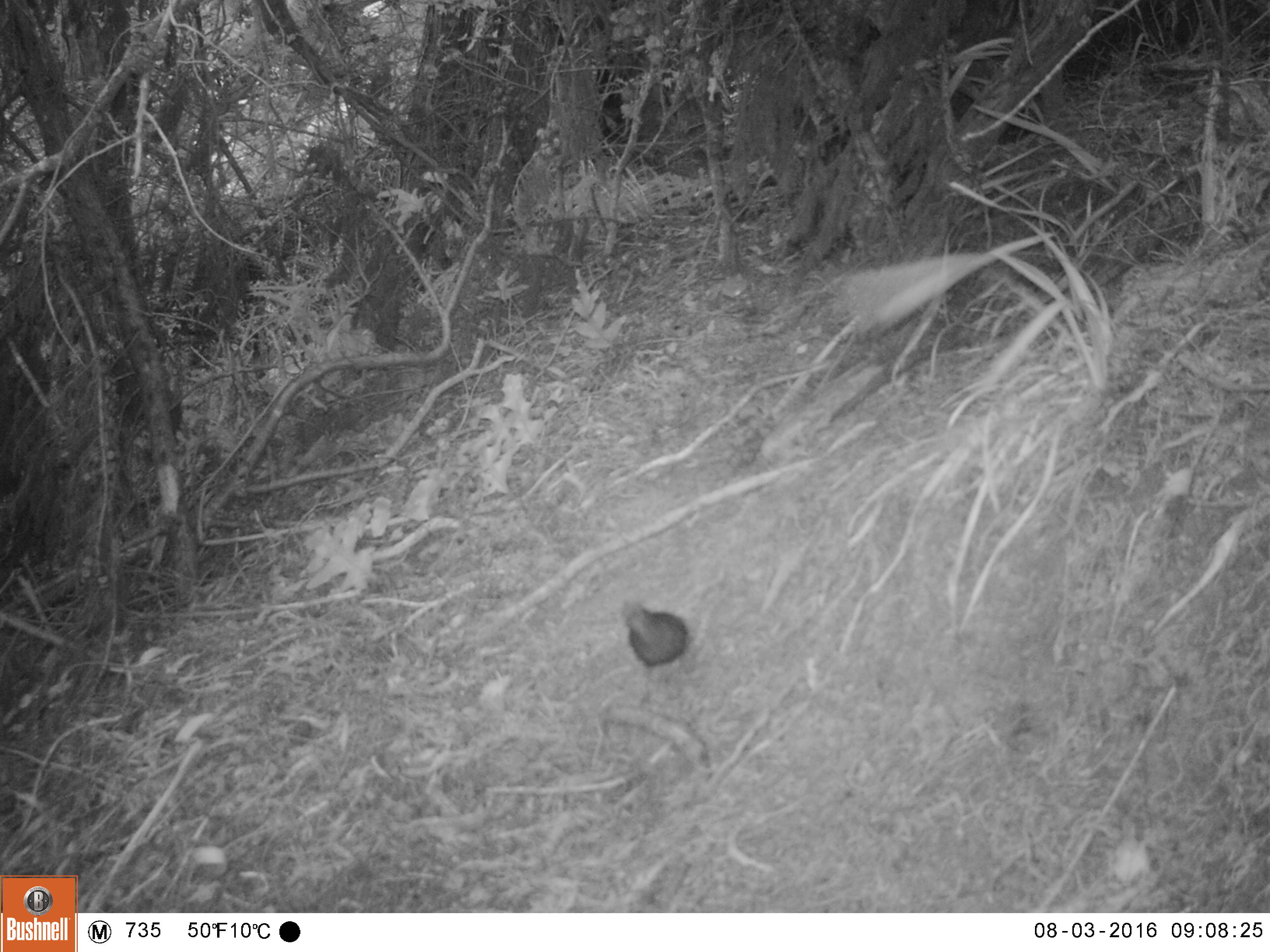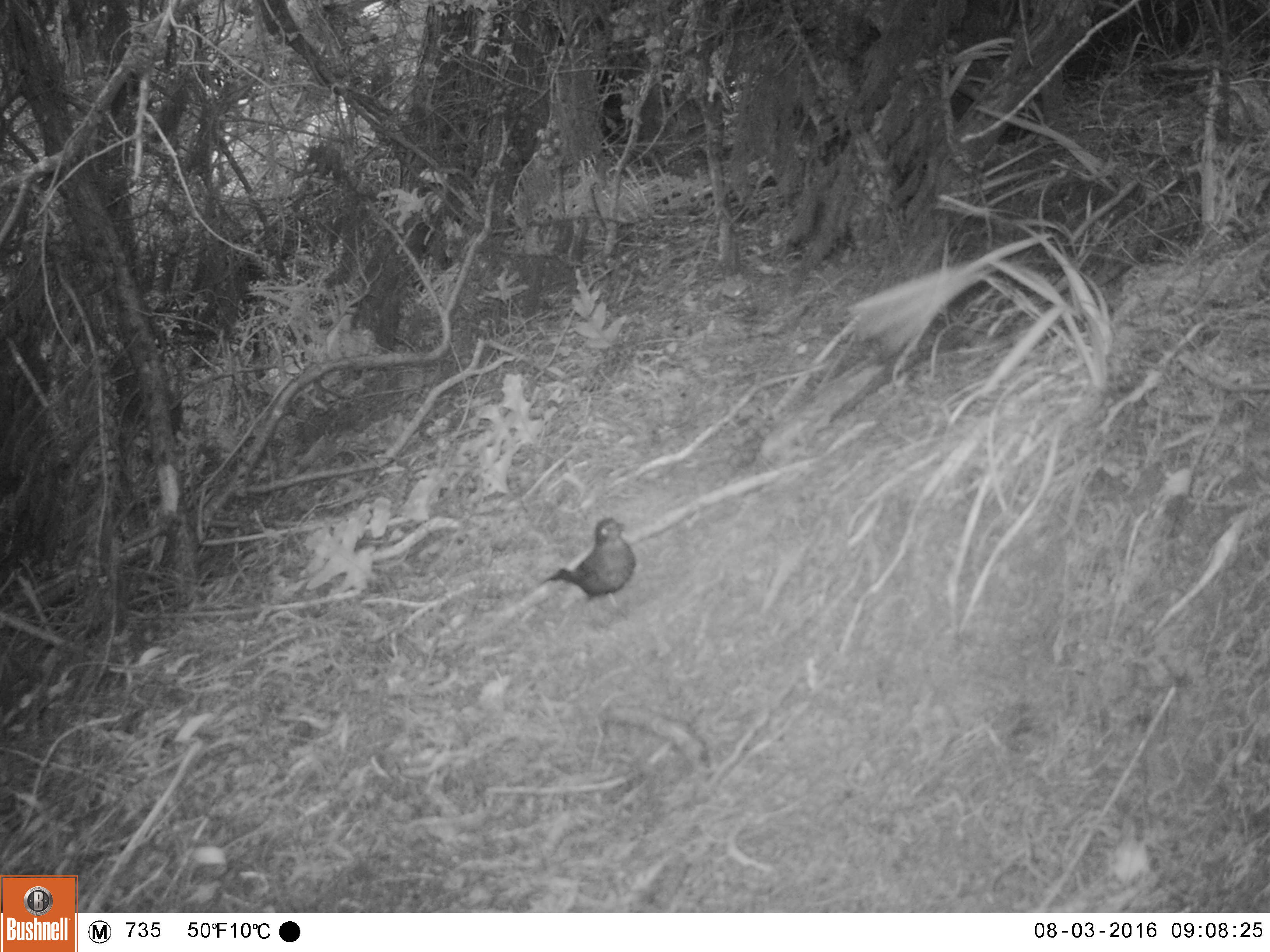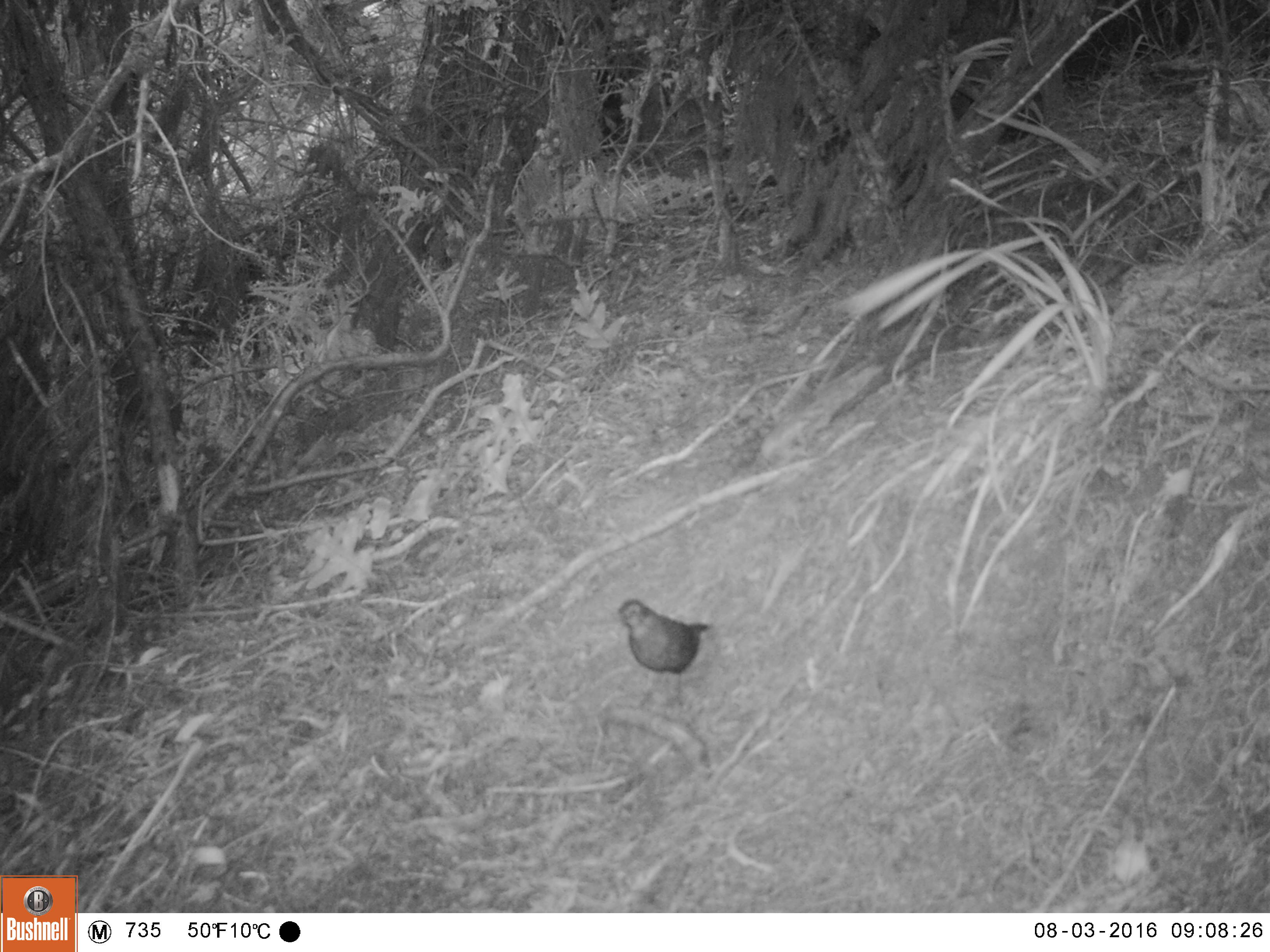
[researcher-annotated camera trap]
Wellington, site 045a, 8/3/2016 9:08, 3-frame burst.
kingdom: Animalia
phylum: Chordata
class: Aves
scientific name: Aves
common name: bird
Bird (Aves).